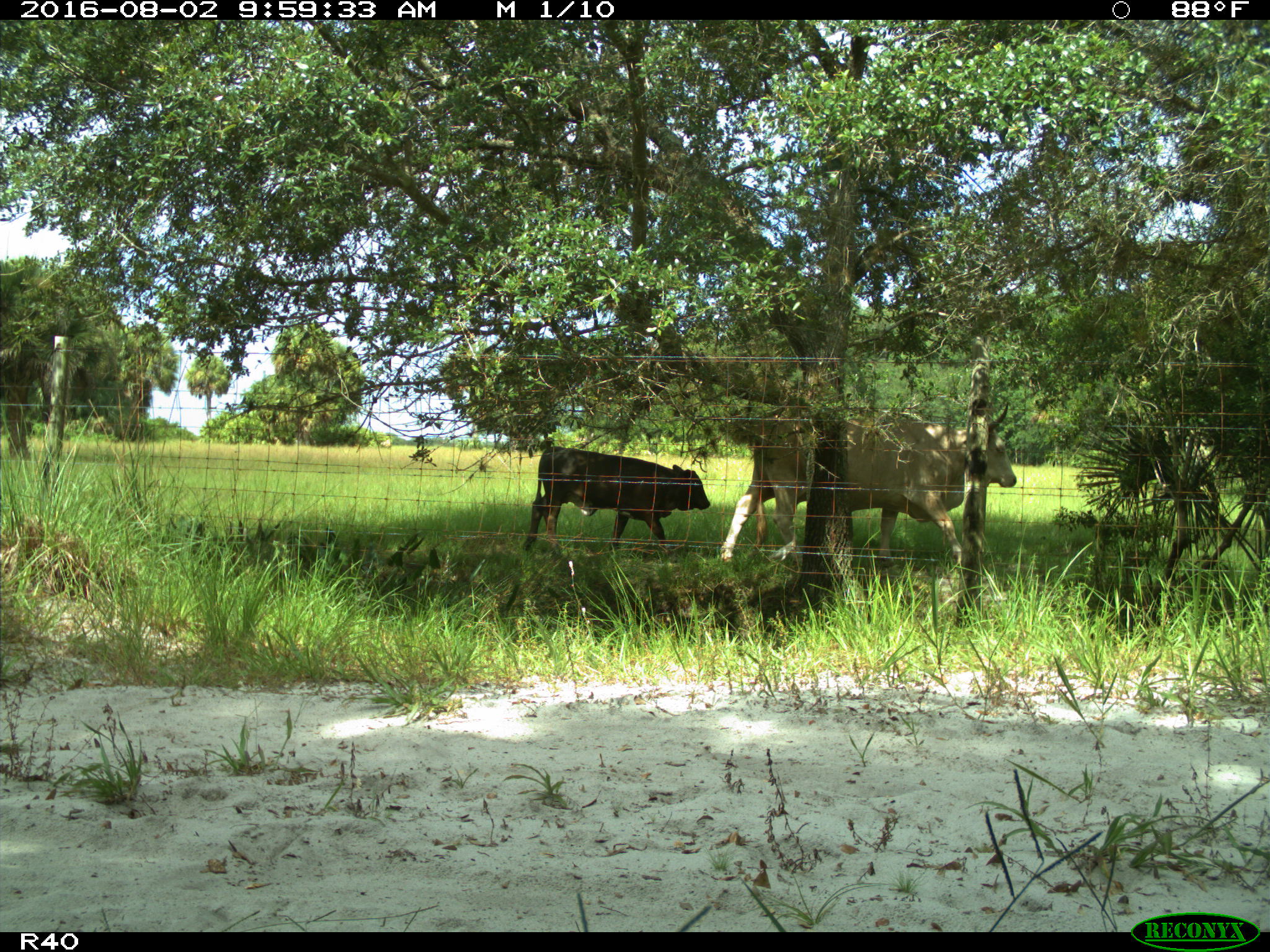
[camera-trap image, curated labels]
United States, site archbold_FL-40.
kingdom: Animalia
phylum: Chordata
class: Mammalia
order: Artiodactyla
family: Bovidae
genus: Bos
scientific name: Bos taurus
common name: domestic cow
Bos taurus (domestic cow).